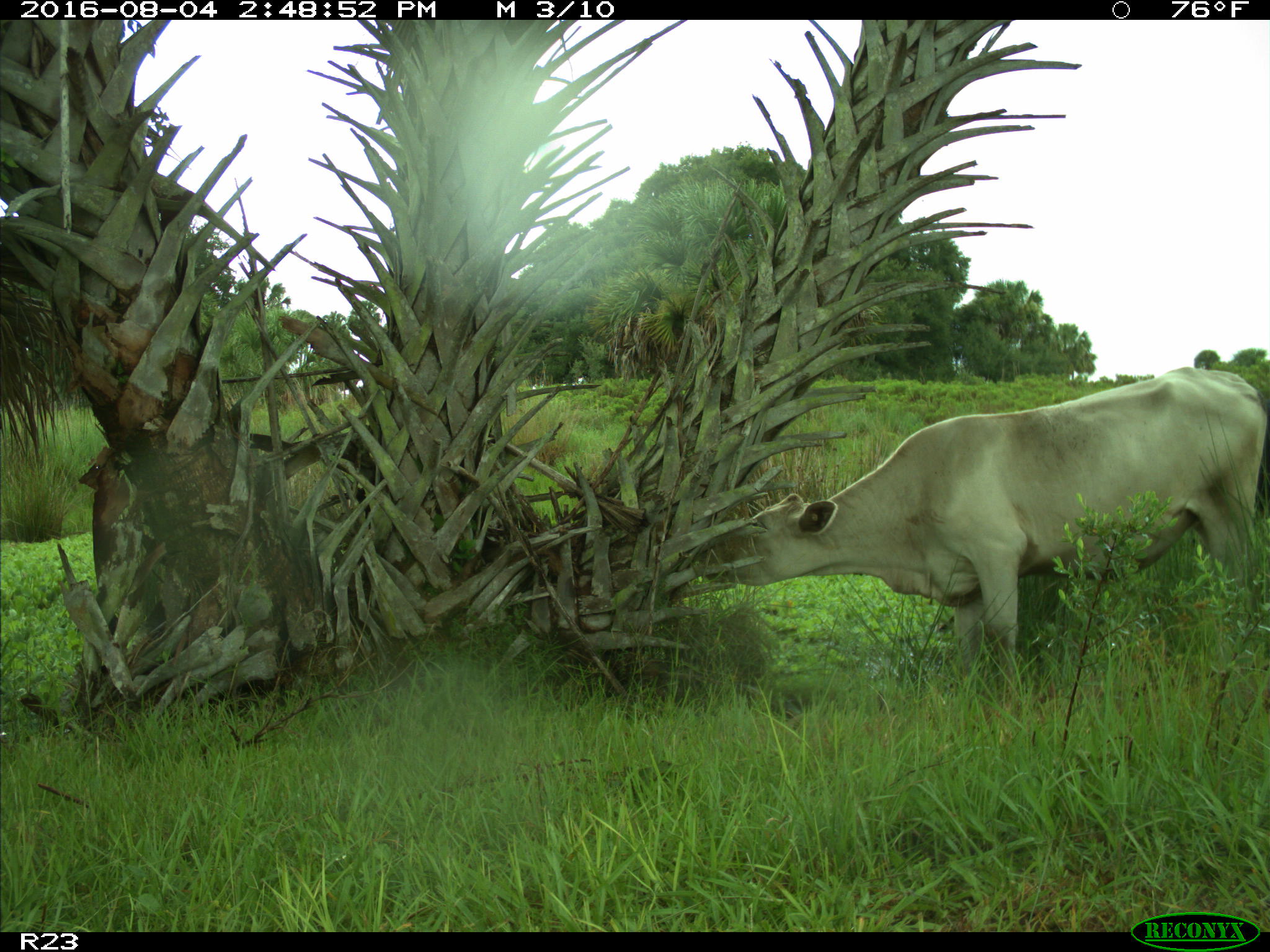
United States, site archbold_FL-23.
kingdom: Animalia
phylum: Chordata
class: Mammalia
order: Artiodactyla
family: Bovidae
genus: Bos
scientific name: Bos taurus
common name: domestic cow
Bos taurus (domestic cow).